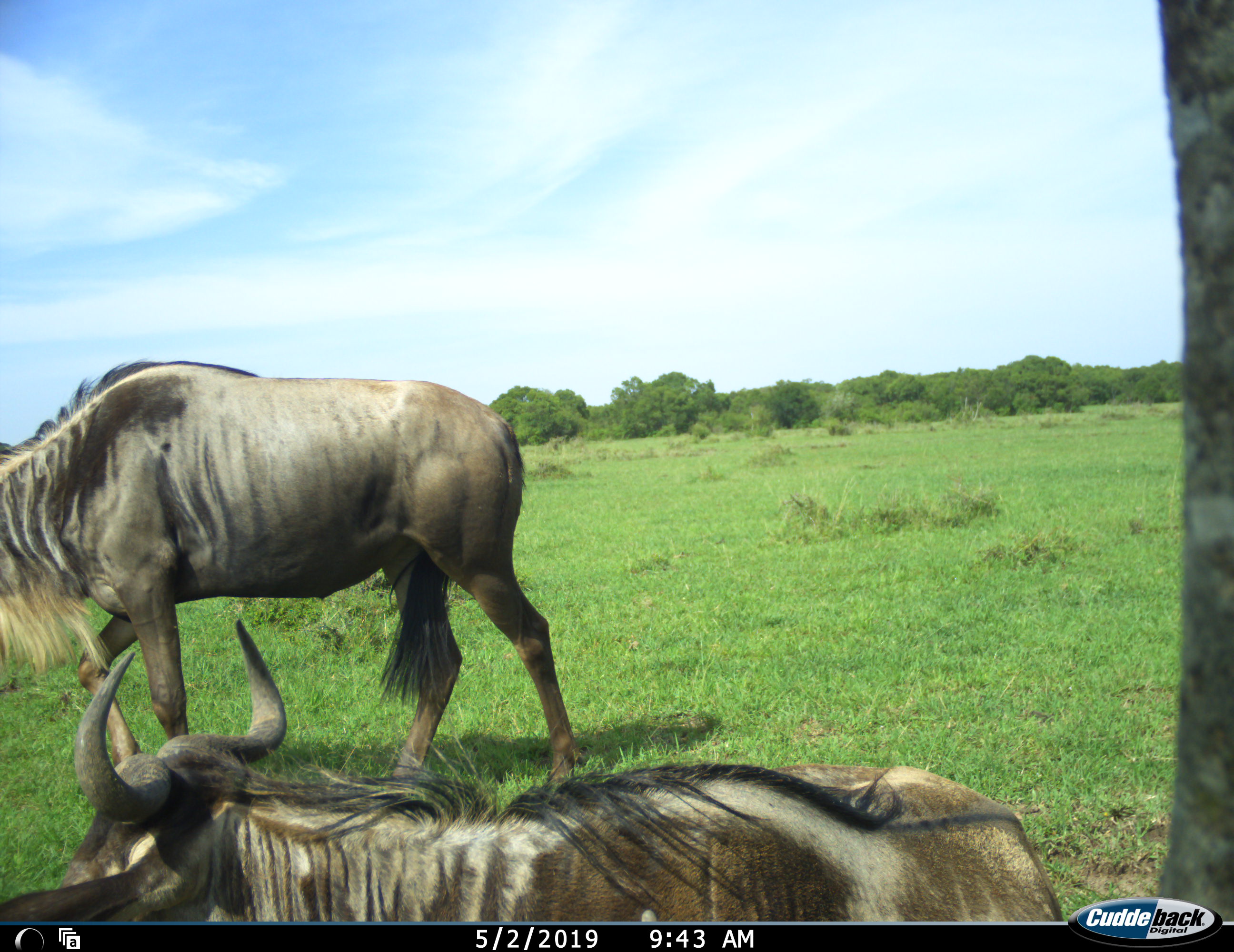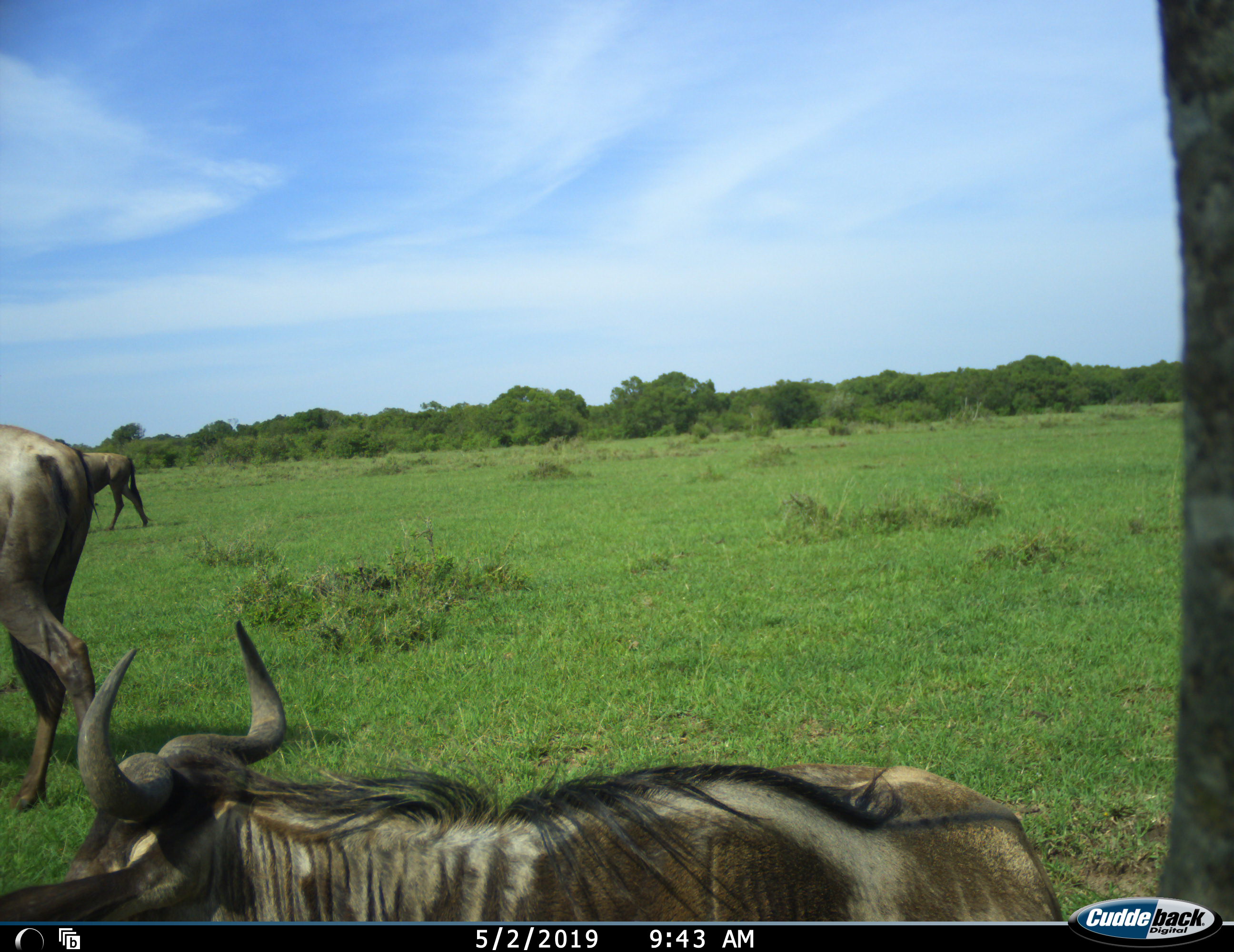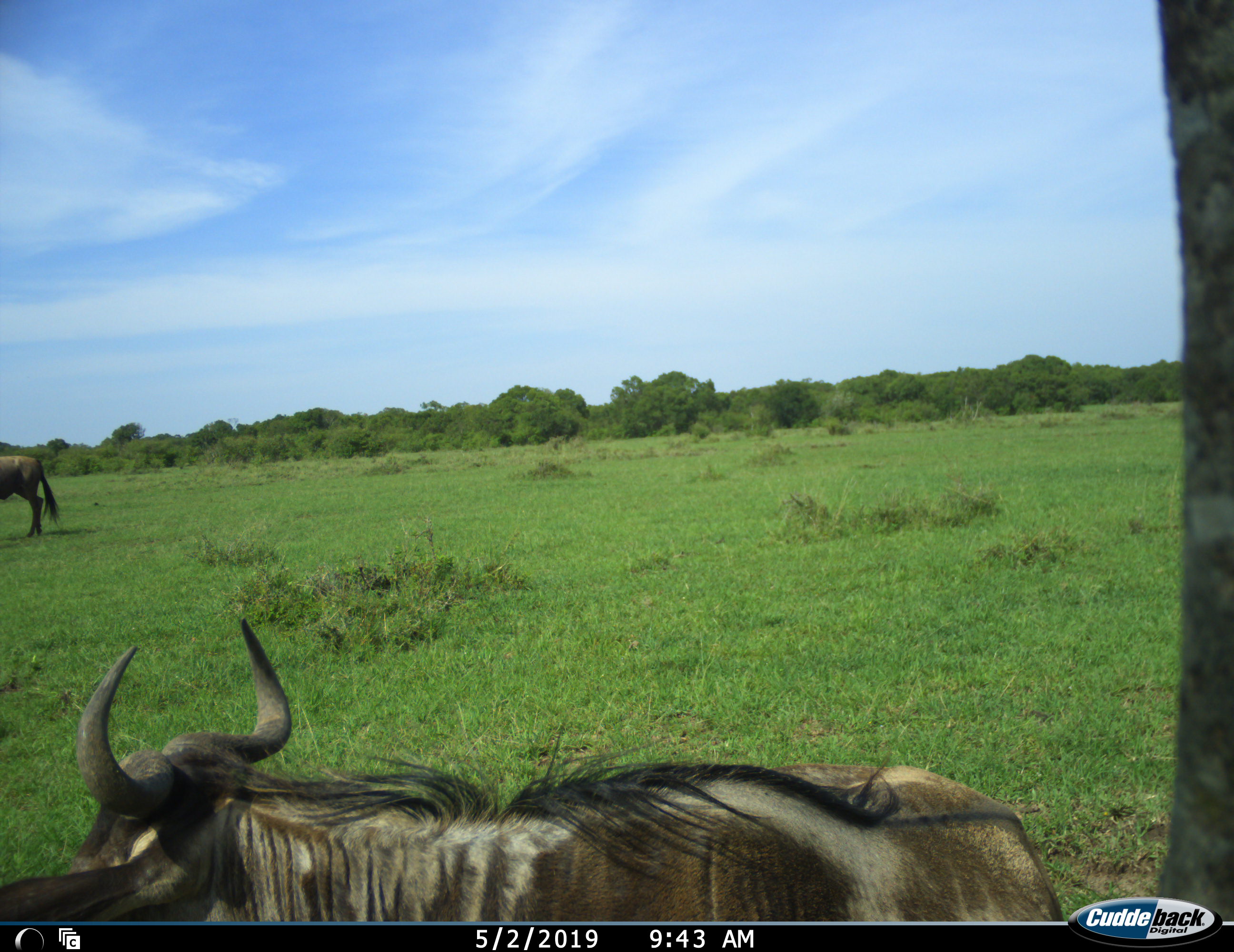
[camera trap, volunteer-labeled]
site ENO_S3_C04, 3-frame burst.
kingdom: Animalia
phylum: Chordata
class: Mammalia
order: Artiodactyla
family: Bovidae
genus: Connochaetes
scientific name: Connochaetes taurinus taurinus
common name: blue wildebeest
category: wildebeestblue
Wildebeestblue (blue wildebeest) (Connochaetes taurinus taurinus), count 3. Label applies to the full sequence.